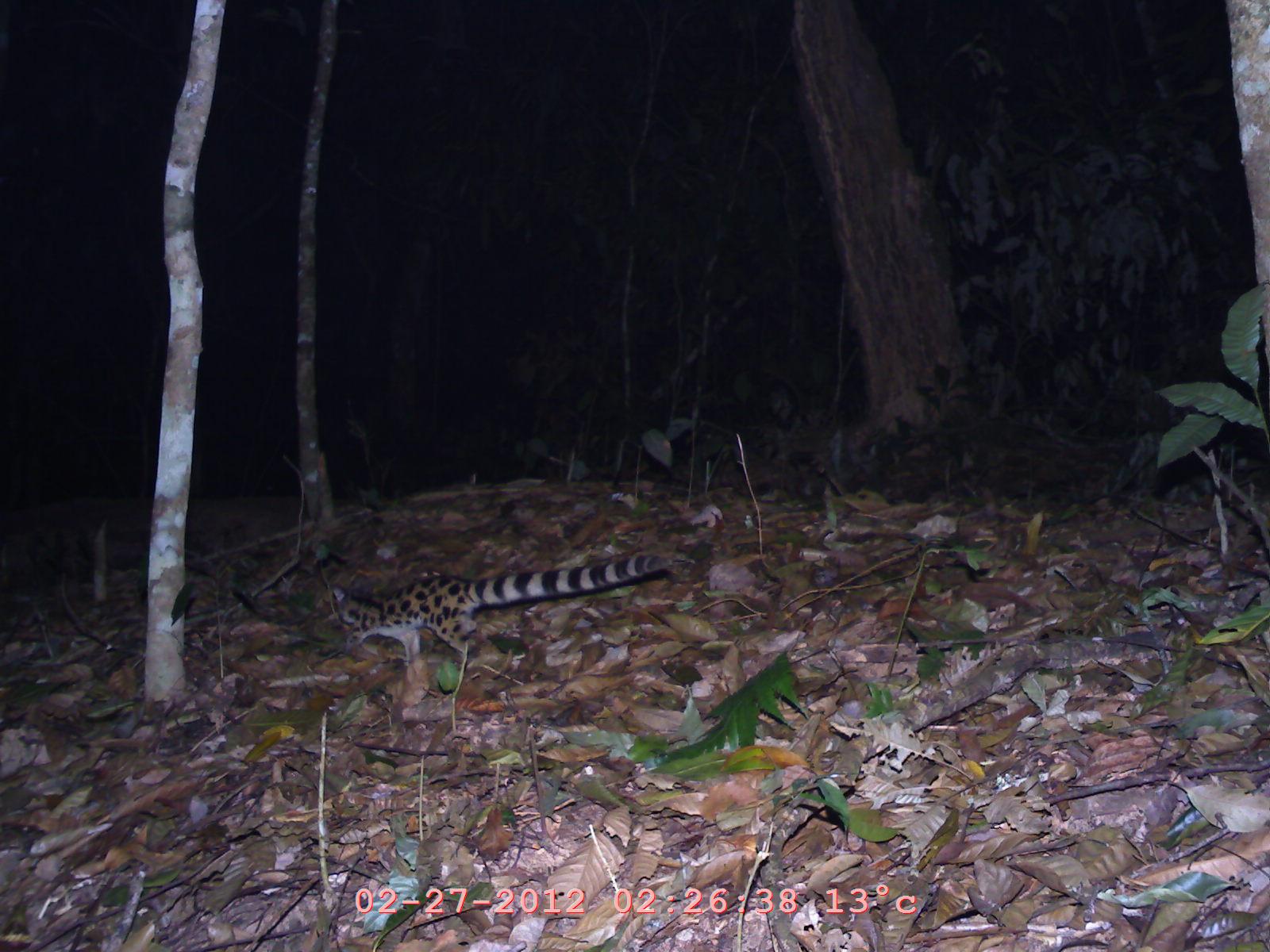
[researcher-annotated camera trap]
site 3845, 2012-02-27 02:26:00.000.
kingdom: Animalia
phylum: Chordata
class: Mammalia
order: Carnivora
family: Prionodontidae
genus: Prionodon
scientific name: Prionodon pardicolor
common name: spotted linsang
Prionodon pardicolor (spotted linsang), count 1.